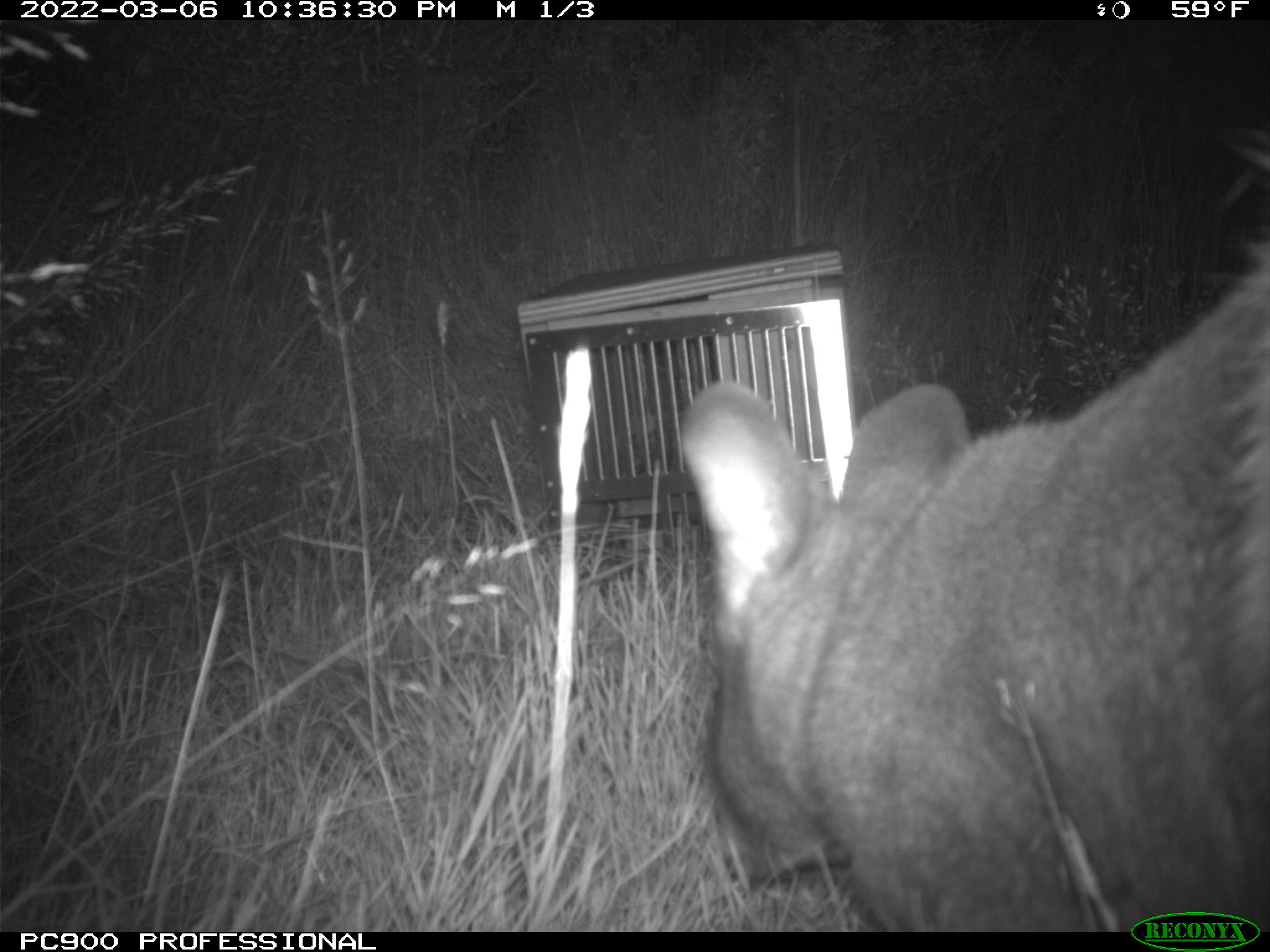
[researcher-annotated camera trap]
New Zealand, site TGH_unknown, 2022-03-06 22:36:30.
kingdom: Animalia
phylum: Chordata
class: Mammalia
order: Diprotodontia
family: Macropodidae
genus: Notamacropus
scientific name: Notamacropus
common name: wallaby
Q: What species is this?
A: Wallaby (Notamacropus).